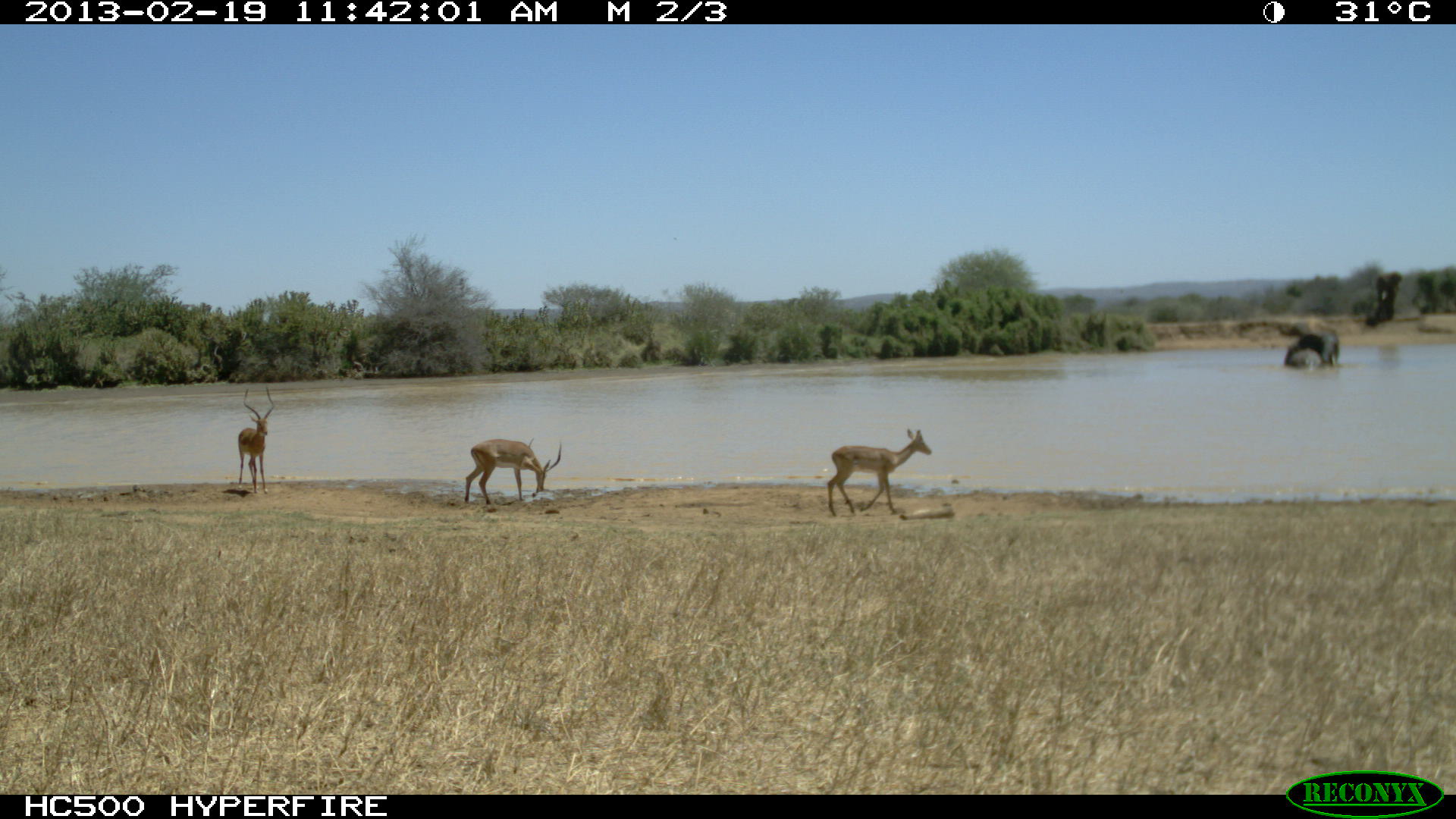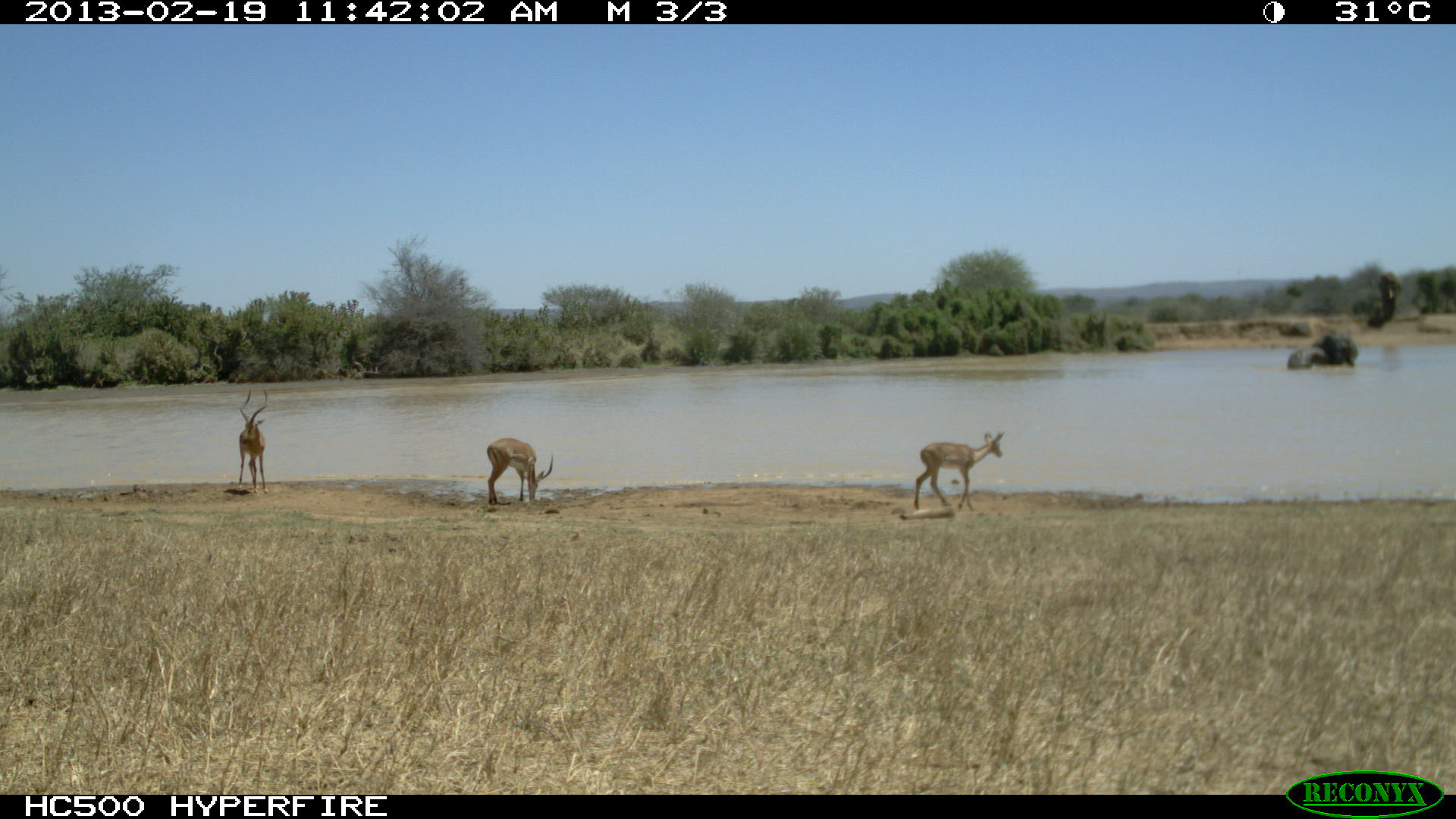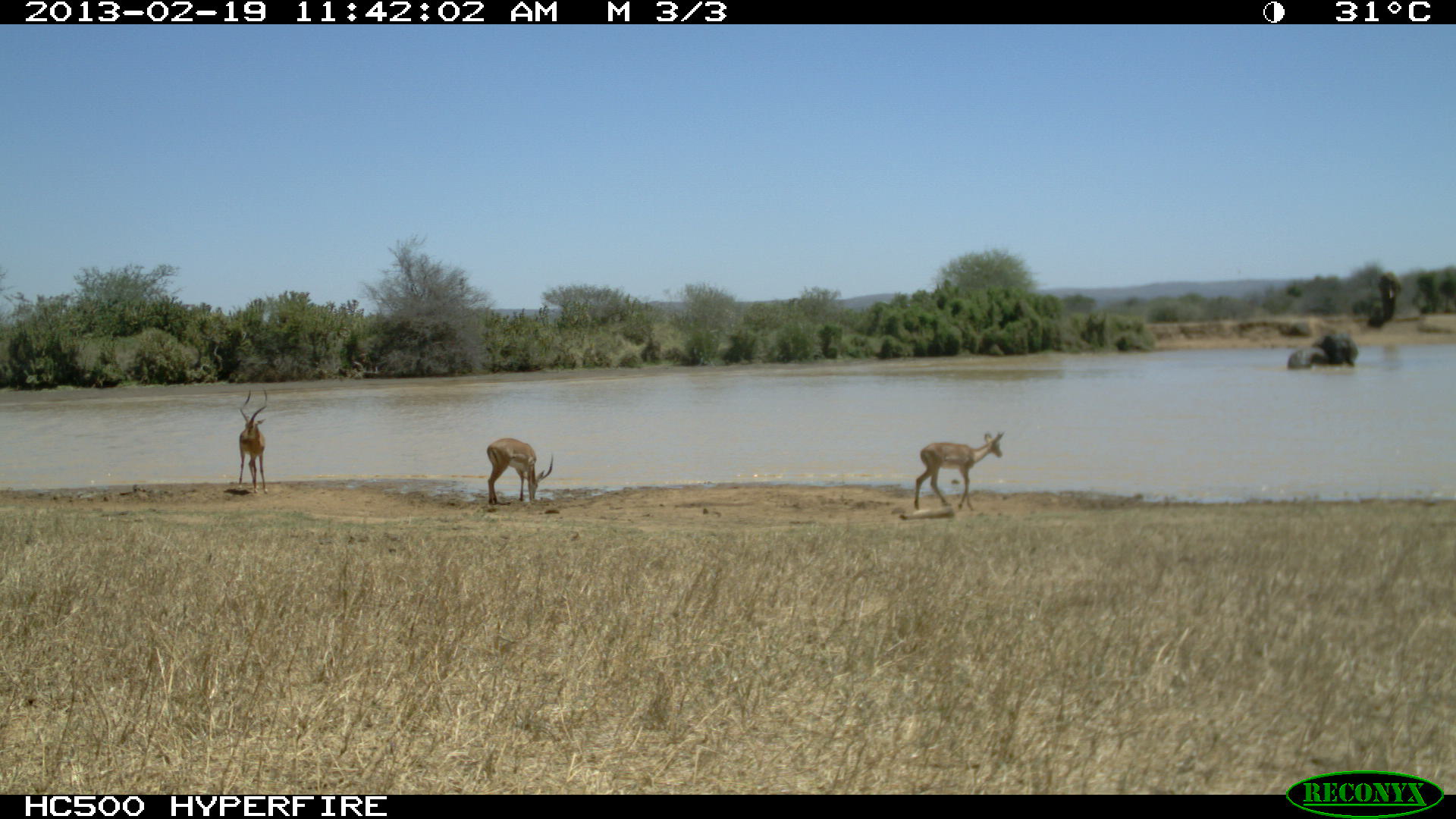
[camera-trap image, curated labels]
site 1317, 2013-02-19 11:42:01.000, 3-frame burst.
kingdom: Animalia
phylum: Chordata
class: Mammalia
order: Proboscidea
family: Elephantidae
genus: Loxodonta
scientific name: Loxodonta africana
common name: african bush elephant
Loxodonta africana (african bush elephant), count 4.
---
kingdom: Animalia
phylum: Chordata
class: Mammalia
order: Artiodactyla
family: Bovidae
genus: Aepyceros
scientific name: Aepyceros melampus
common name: impala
Aepyceros melampus (impala), count 3.